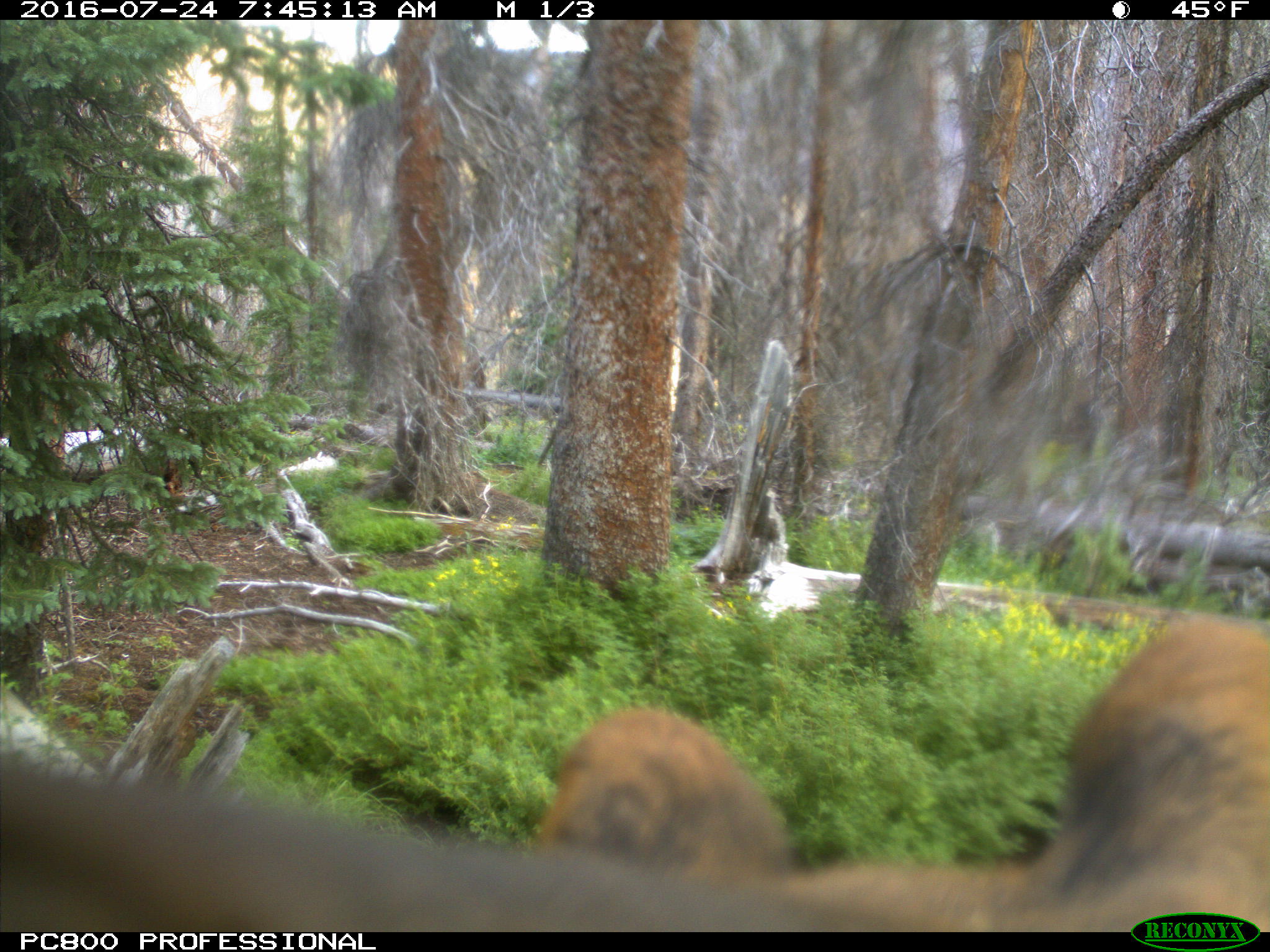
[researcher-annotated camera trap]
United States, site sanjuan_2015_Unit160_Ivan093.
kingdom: Animalia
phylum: Chordata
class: Mammalia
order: Artiodactyla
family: Cervidae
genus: Cervus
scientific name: Cervus elaphus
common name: red deer